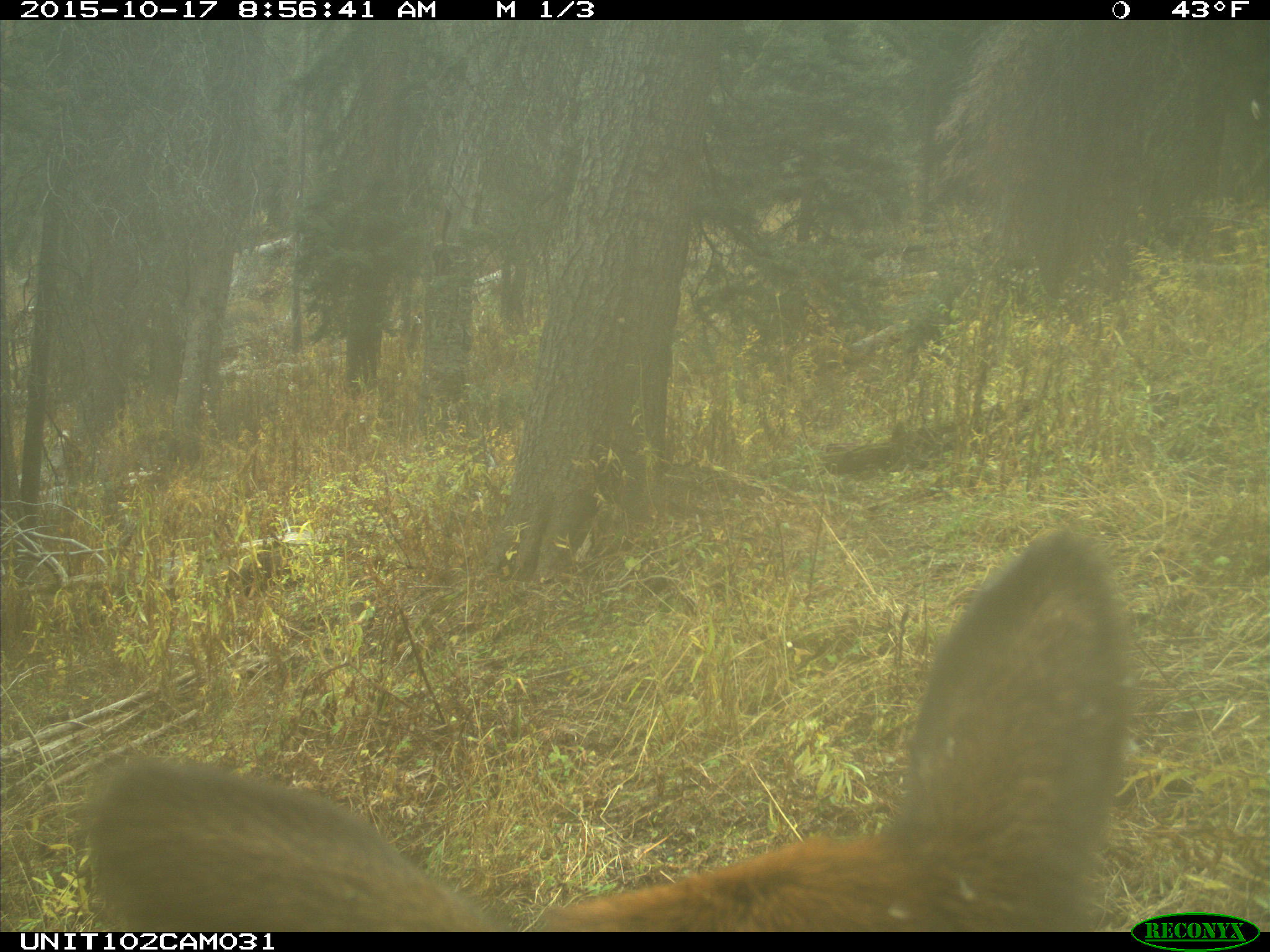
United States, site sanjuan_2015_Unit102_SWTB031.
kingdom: Animalia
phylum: Chordata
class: Mammalia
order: Artiodactyla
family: Cervidae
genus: Cervus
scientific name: Cervus elaphus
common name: red deer